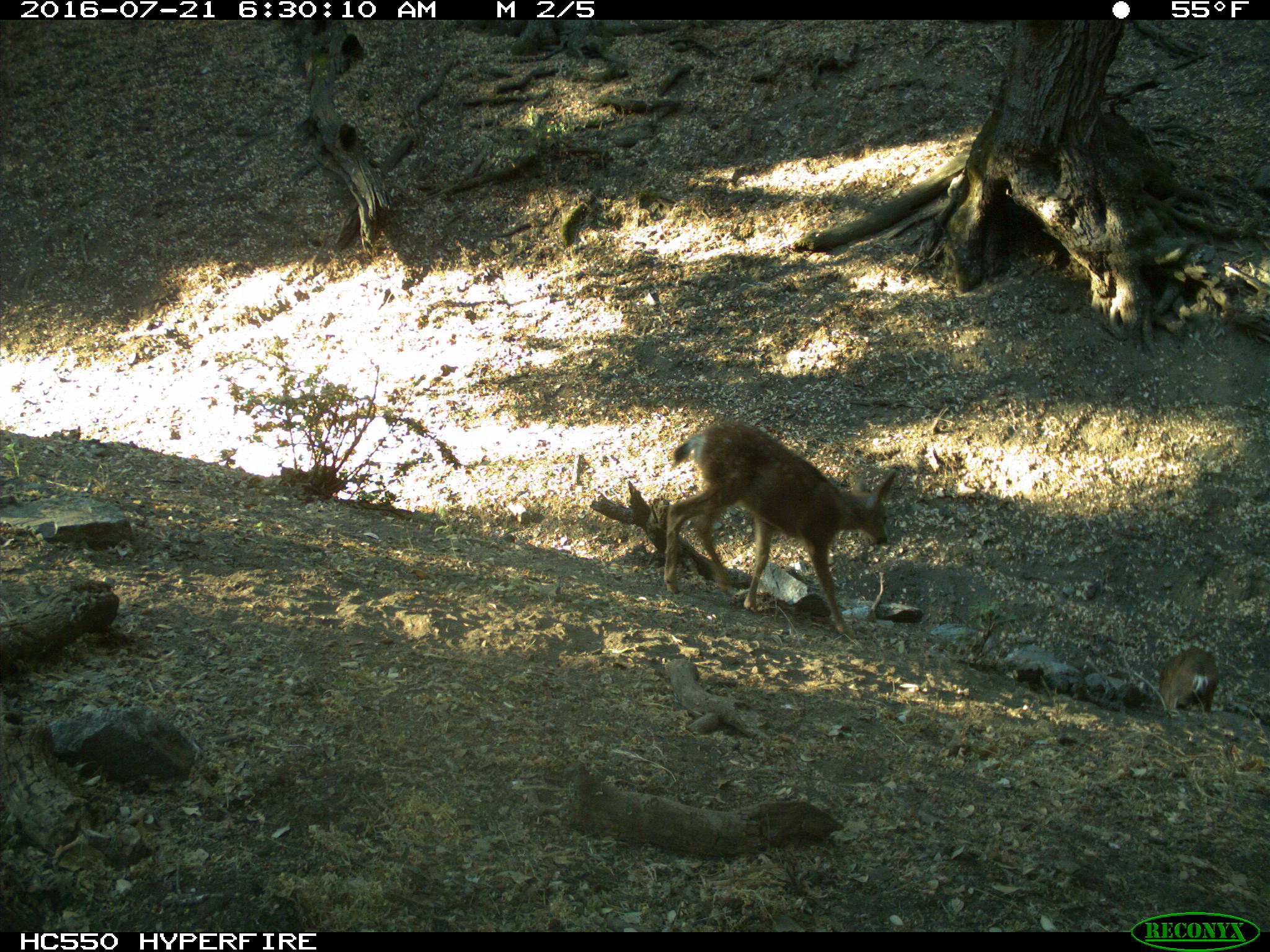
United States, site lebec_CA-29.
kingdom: Animalia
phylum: Chordata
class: Mammalia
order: Artiodactyla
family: Cervidae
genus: Odocoileus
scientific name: Odocoileus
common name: deer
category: unidentified deer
Unidentified deer (deer) (Odocoileus).